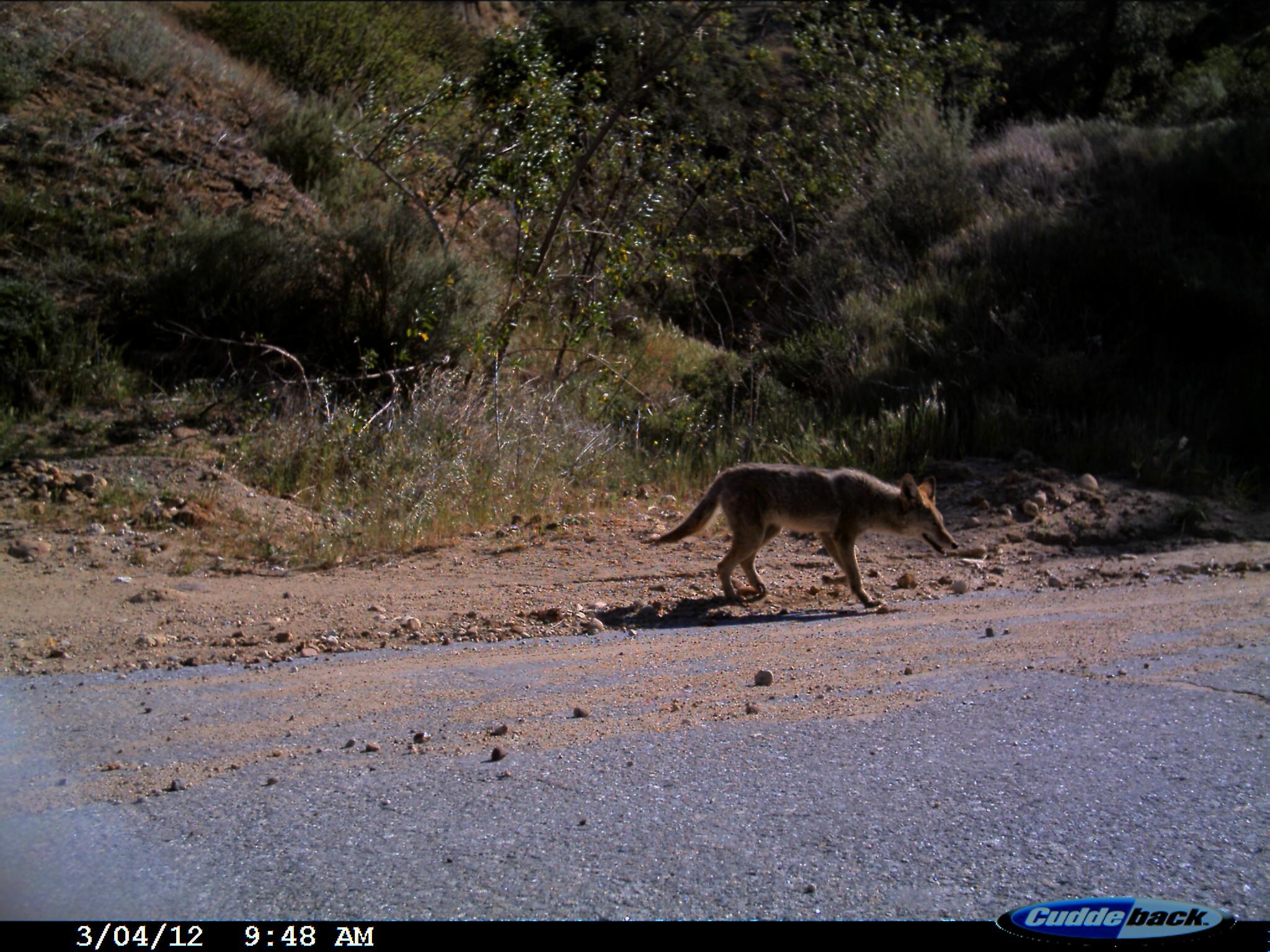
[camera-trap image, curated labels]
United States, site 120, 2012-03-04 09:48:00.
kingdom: Animalia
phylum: Chordata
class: Mammalia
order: Carnivora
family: Canidae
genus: Canis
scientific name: Canis latrans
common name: coyote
Coyote (Canis latrans).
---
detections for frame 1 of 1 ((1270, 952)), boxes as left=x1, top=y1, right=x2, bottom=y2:
coyote: left=637, top=449, right=967, bottom=614